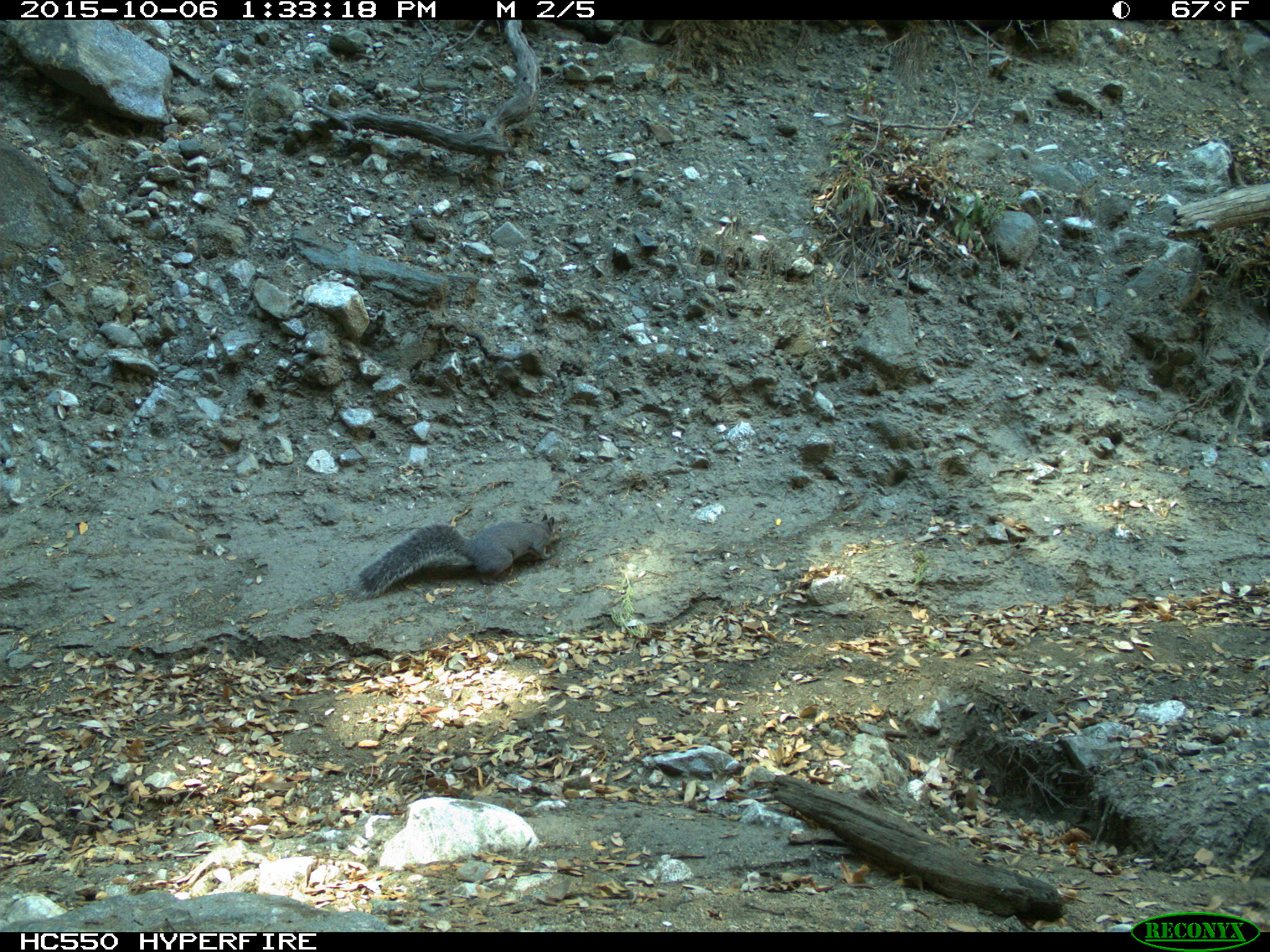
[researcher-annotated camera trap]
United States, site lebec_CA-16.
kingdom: Animalia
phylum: Chordata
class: Mammalia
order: Rodentia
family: Sciuridae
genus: Sciurus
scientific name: Sciurus carolinensis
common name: eastern gray squirrel